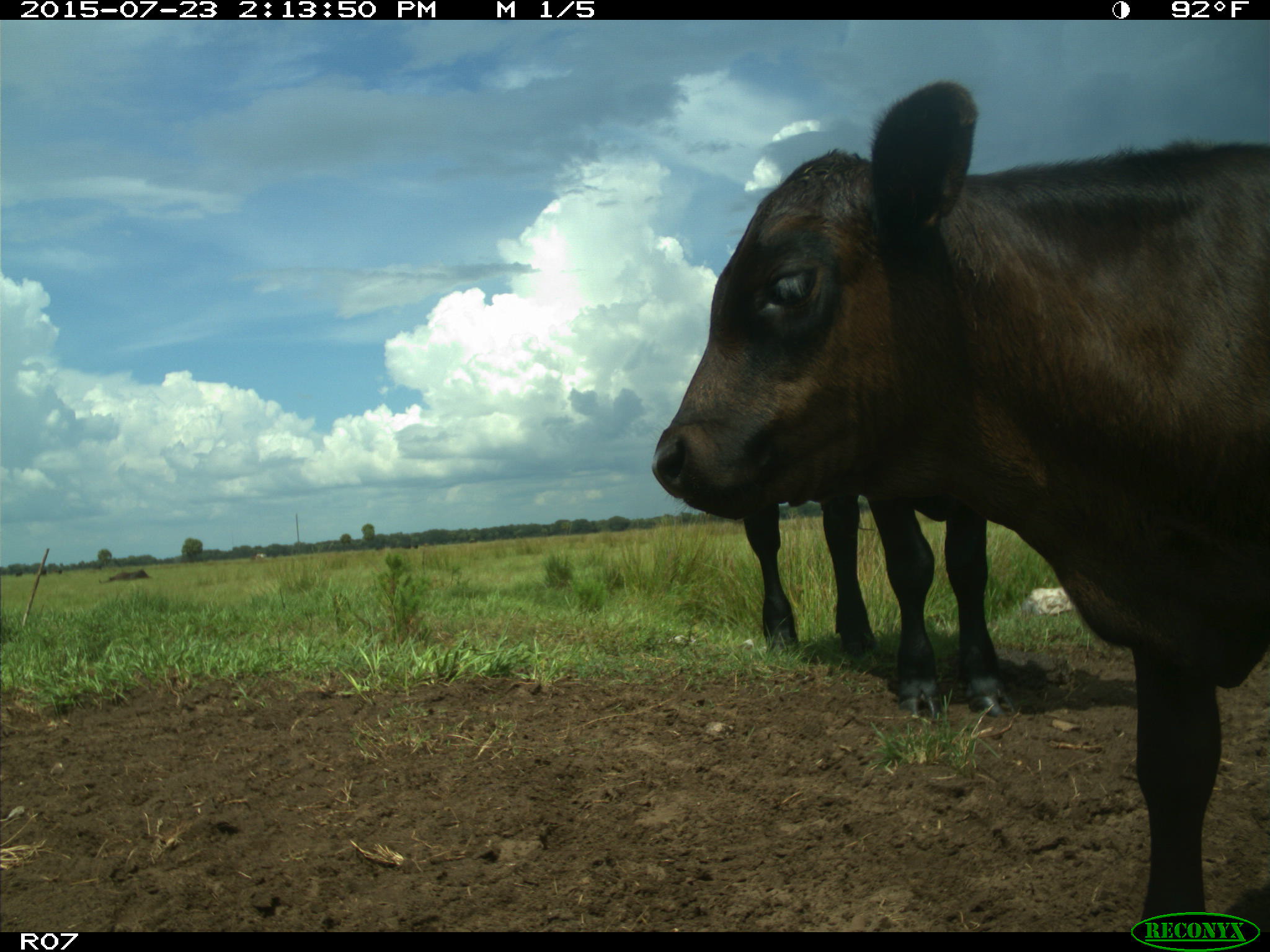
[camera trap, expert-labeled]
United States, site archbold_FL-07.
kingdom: Animalia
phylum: Chordata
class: Mammalia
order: Artiodactyla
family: Bovidae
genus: Bos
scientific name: Bos taurus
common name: domestic cow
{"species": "Bos taurus (domestic cow)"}